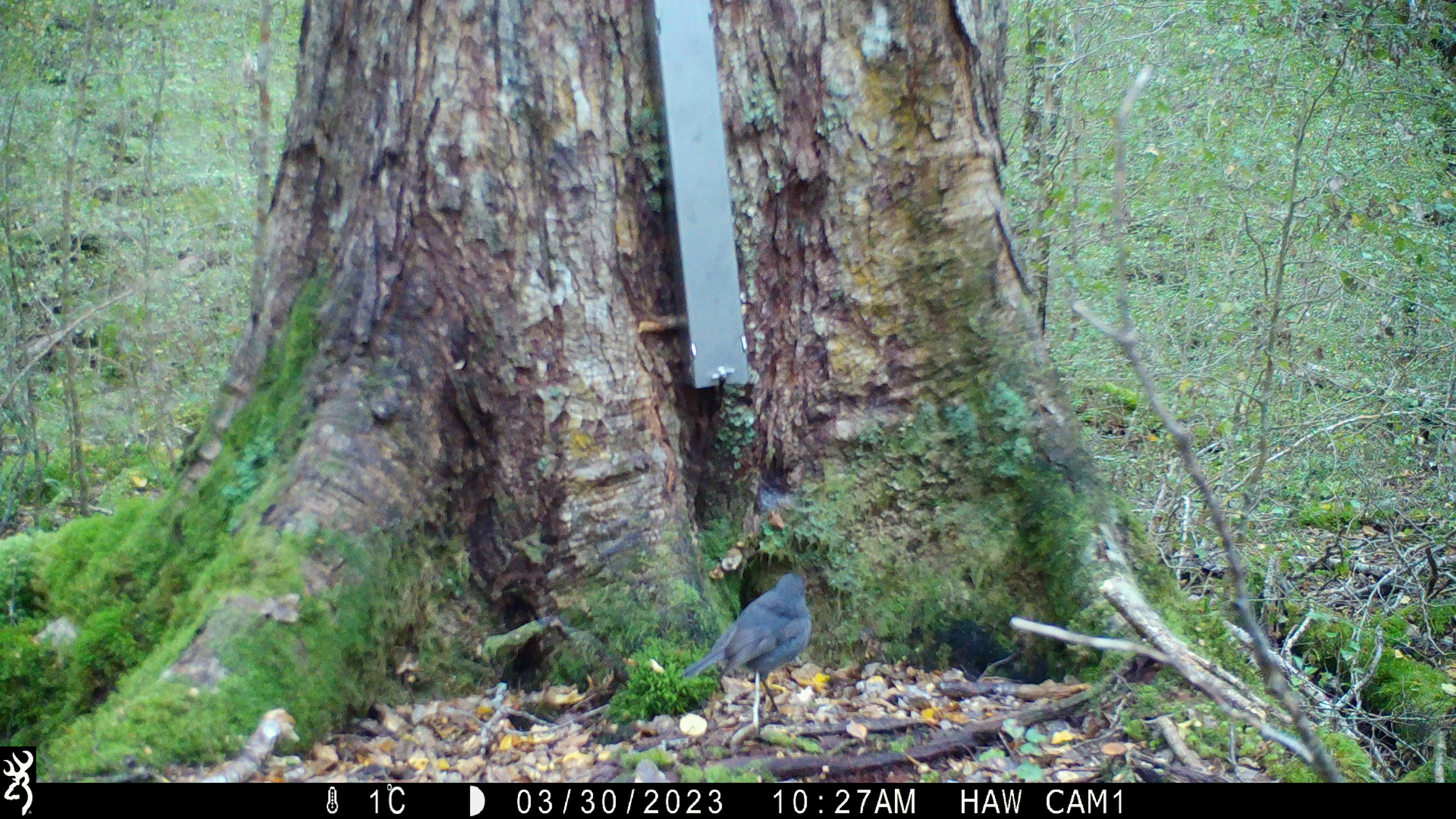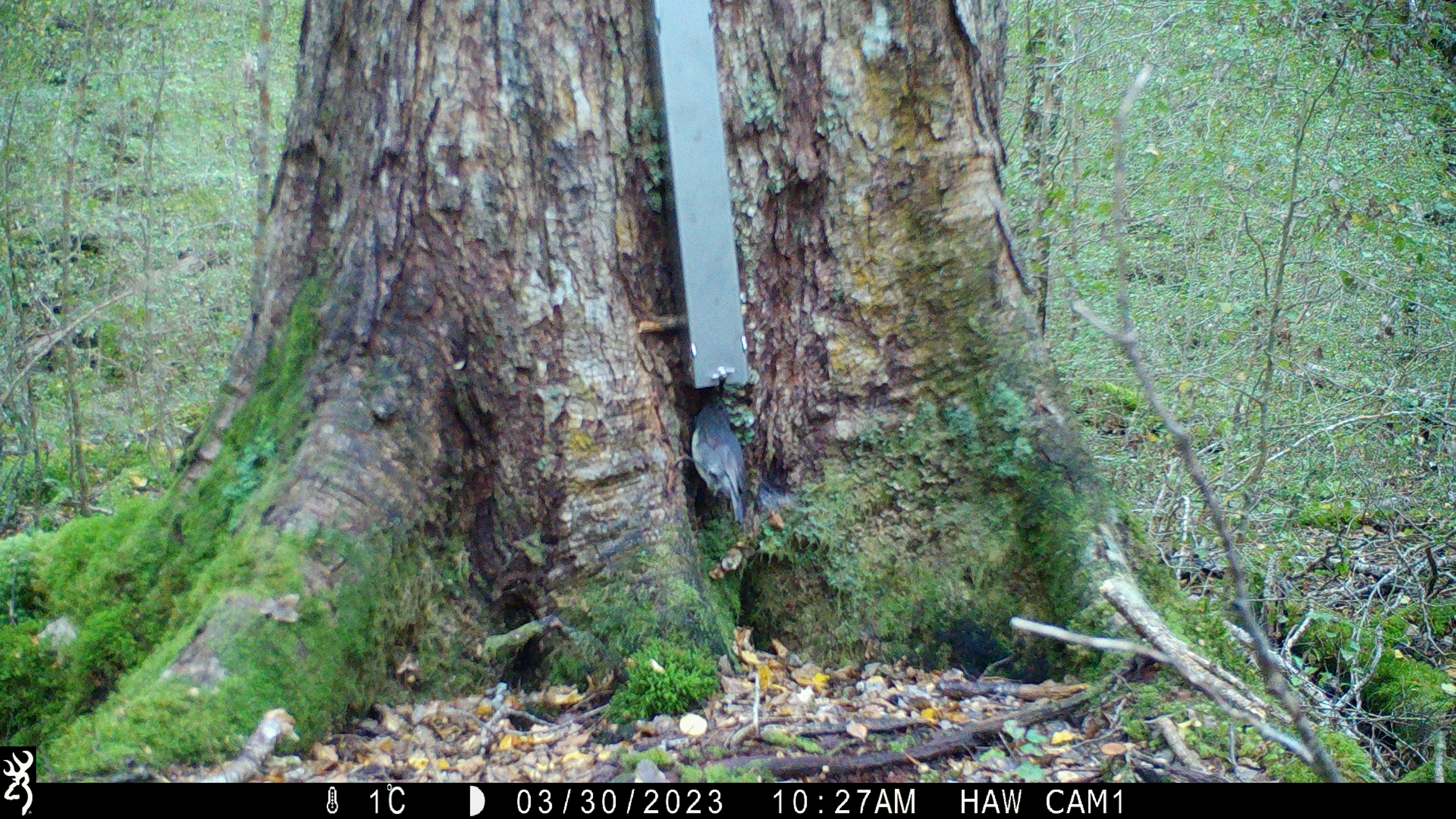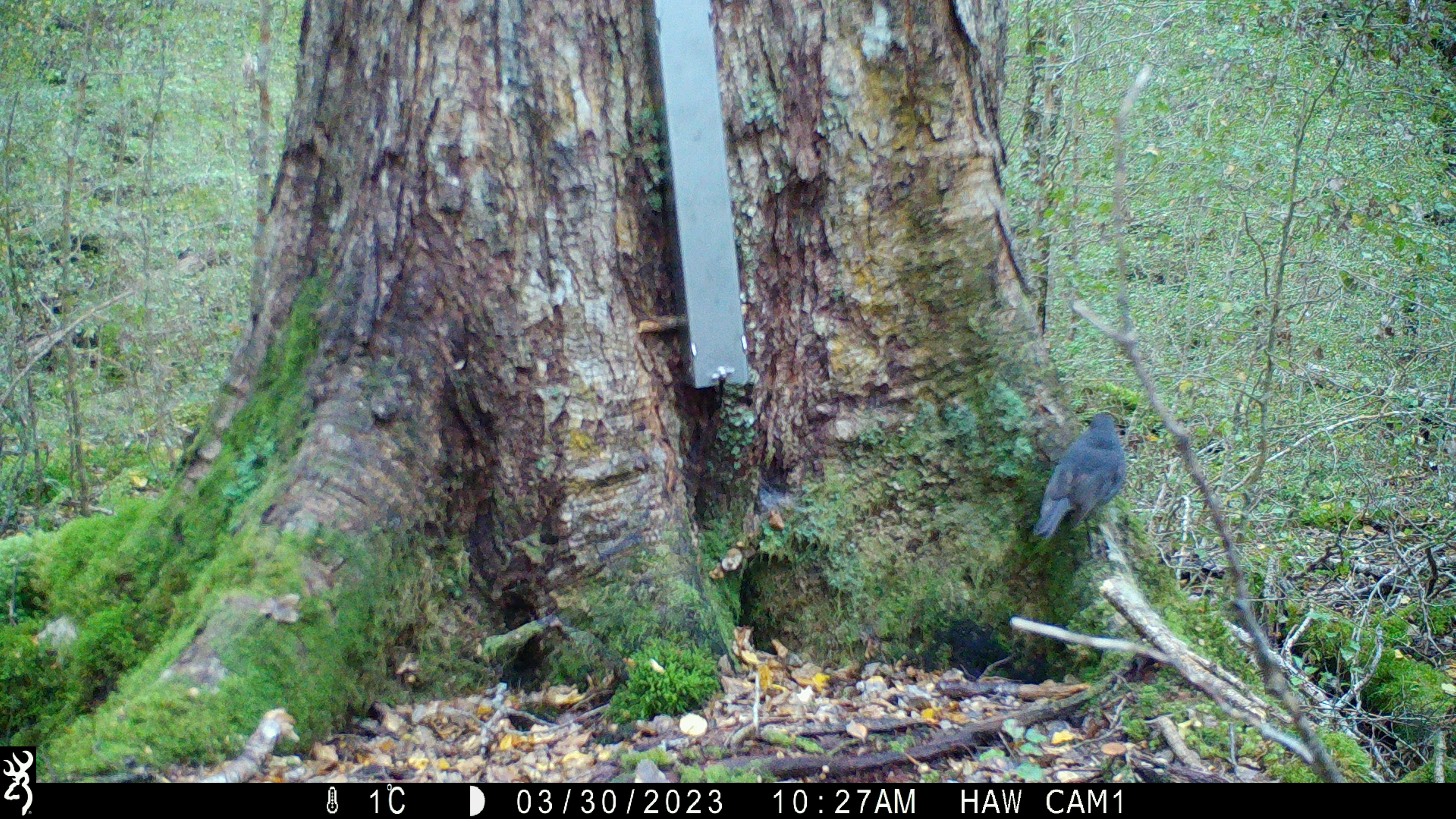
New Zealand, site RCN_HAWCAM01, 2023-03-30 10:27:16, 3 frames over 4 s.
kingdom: Animalia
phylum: Chordata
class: Aves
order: Passeriformes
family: Petroicidae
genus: Petroica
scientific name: Petroica australis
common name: new zealand robin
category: robin